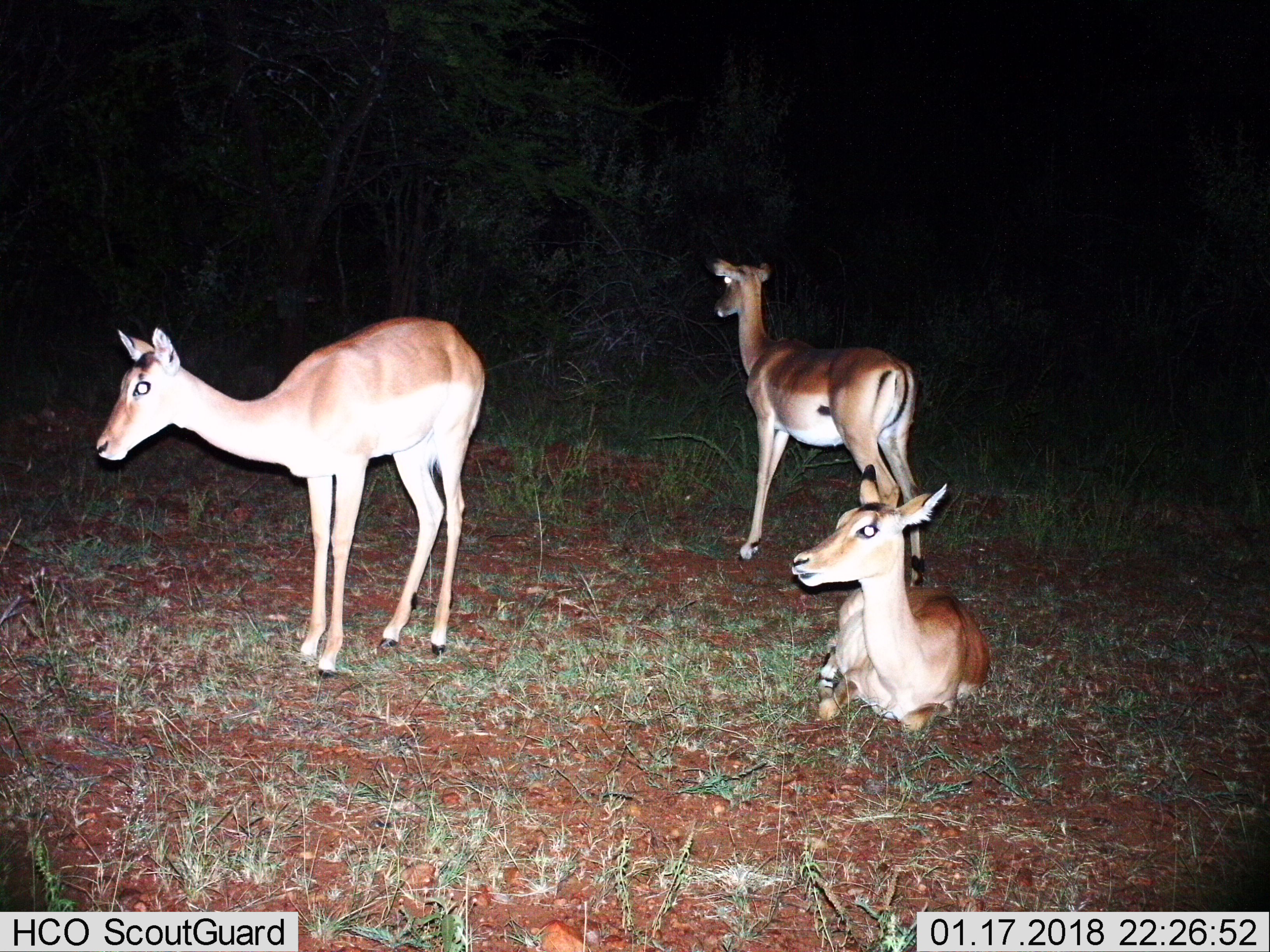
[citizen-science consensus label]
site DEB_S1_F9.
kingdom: Animalia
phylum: Chordata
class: Mammalia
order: Artiodactyla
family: Bovidae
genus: Aepyceros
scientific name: Aepyceros melampus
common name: impala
Impala (Aepyceros melampus), count 3. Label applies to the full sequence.